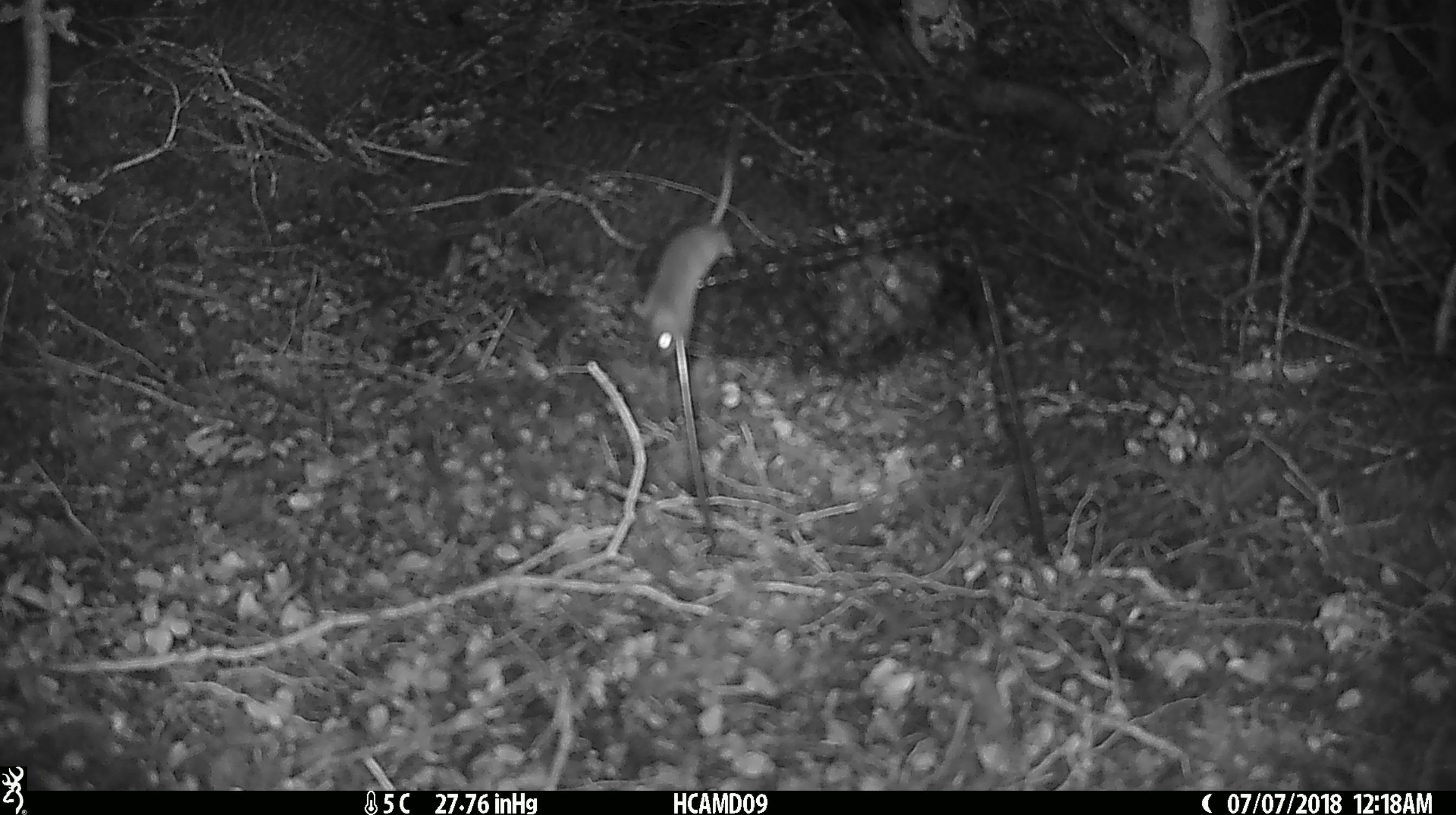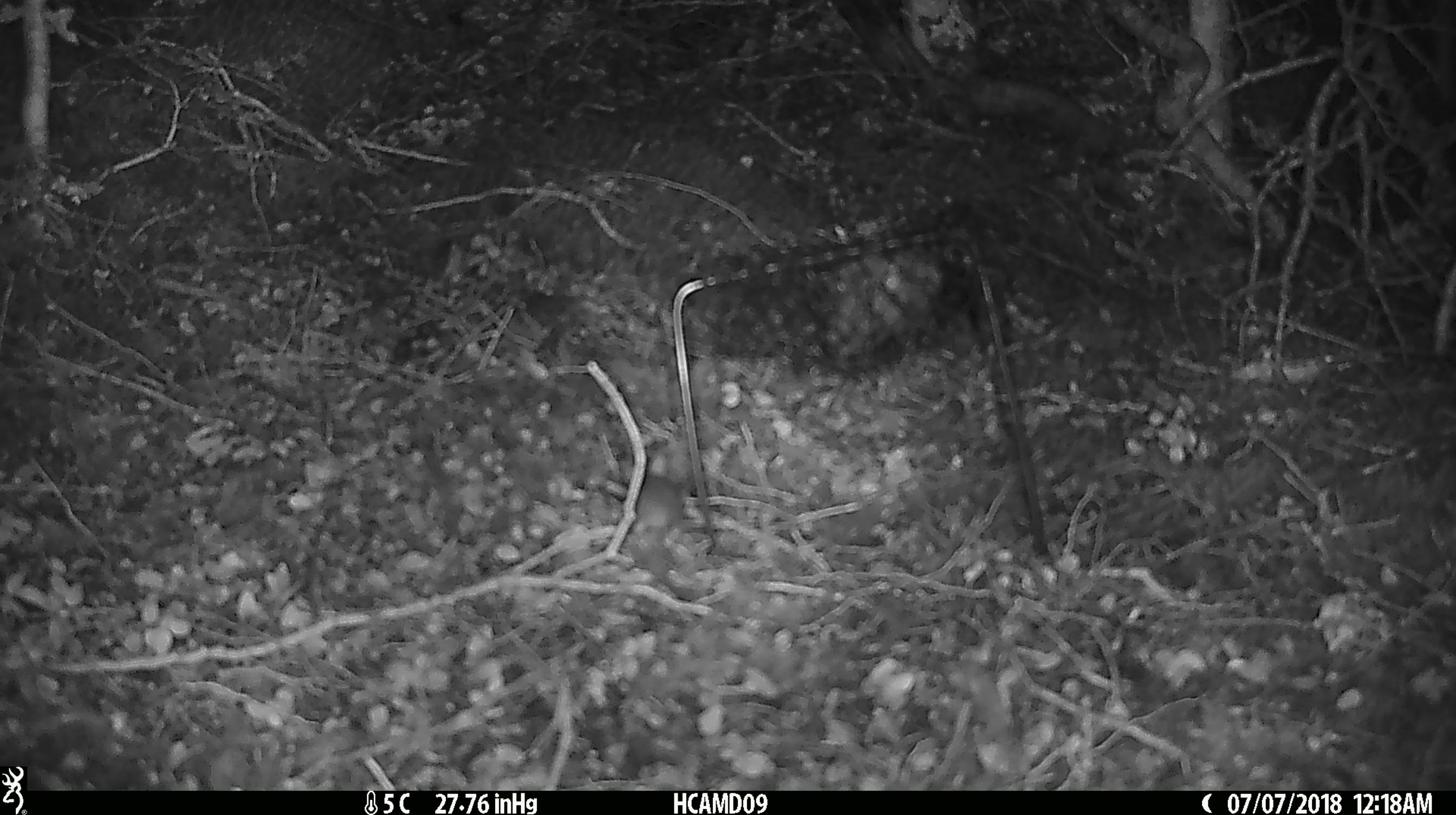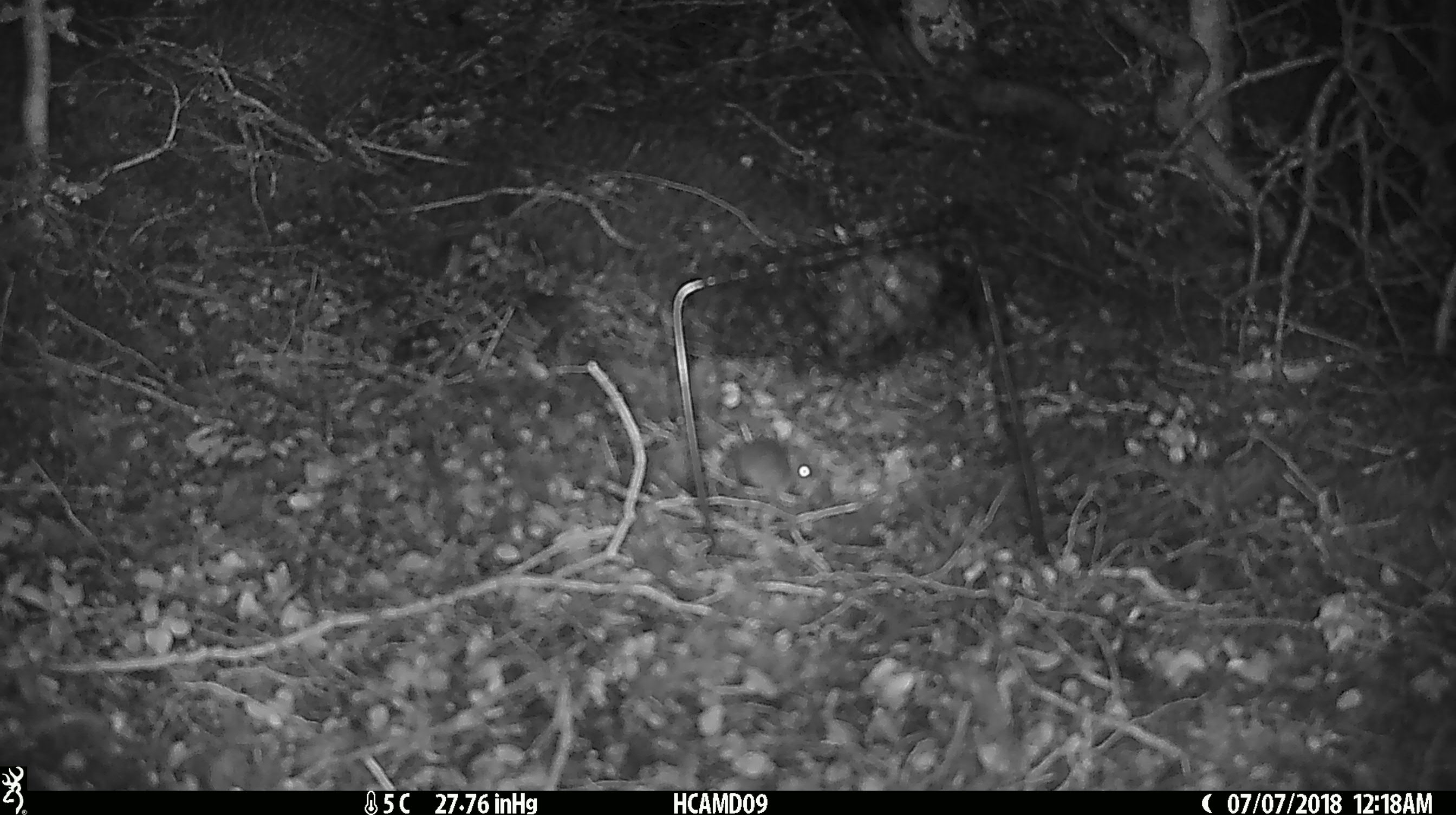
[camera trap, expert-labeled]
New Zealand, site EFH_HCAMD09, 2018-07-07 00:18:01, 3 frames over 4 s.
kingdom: Animalia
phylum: Chordata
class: Mammalia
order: Rodentia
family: Muridae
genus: Mus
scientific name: Mus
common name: mouse